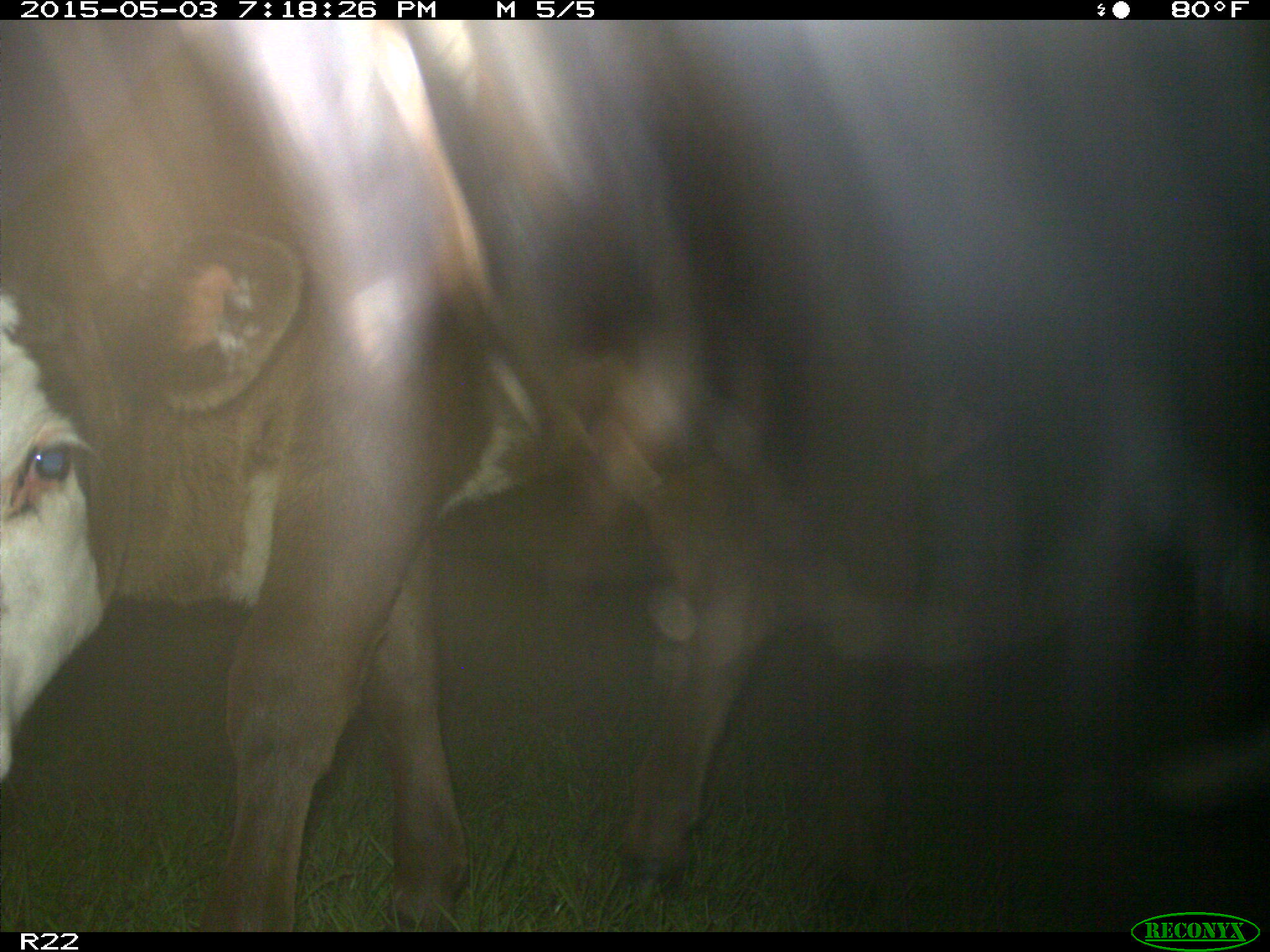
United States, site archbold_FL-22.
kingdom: Animalia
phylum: Chordata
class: Mammalia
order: Artiodactyla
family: Bovidae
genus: Bos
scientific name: Bos taurus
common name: domestic cow